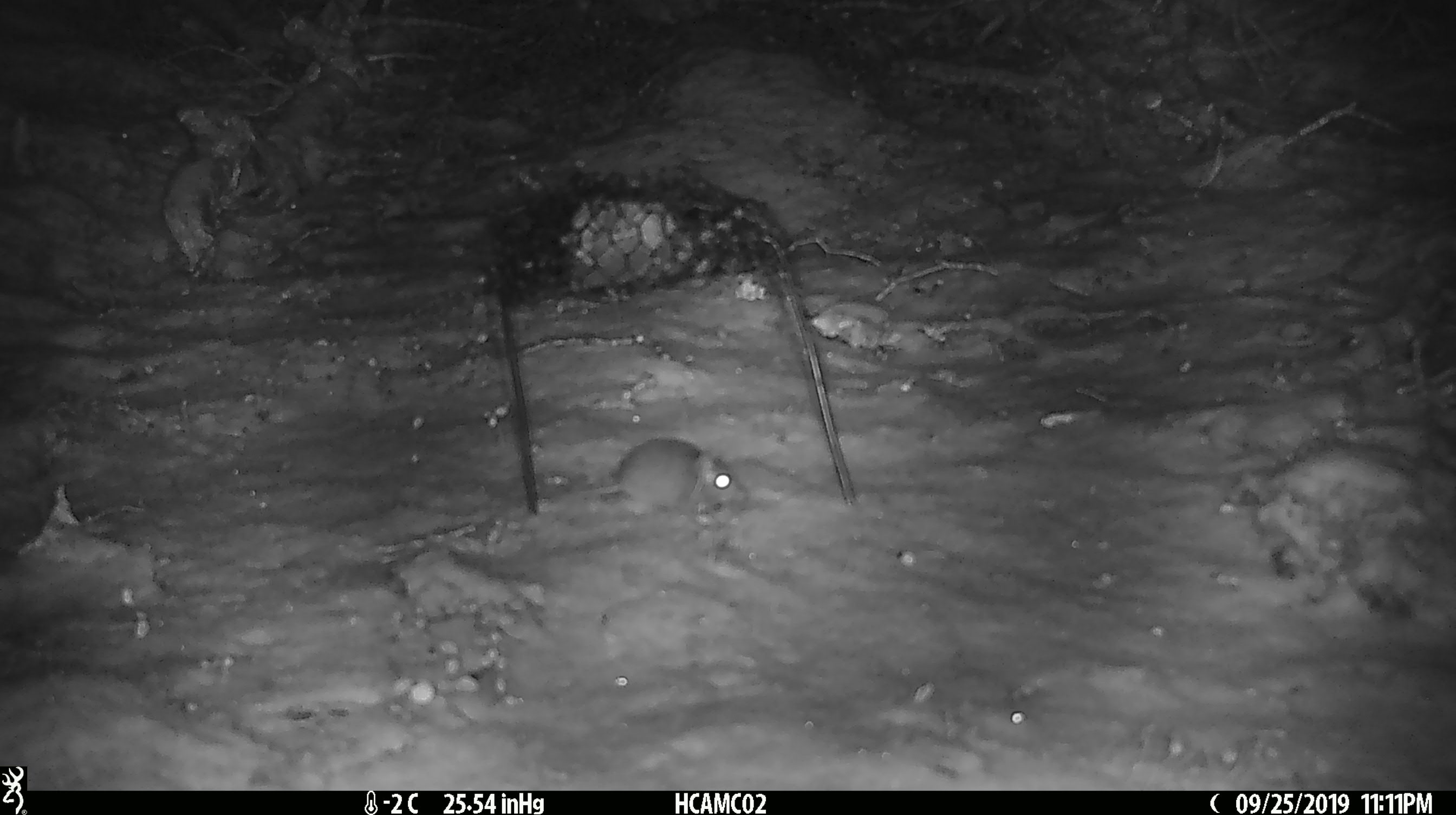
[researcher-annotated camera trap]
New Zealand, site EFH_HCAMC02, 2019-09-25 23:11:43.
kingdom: Animalia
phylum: Chordata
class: Mammalia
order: Rodentia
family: Muridae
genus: Mus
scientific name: Mus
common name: mouse